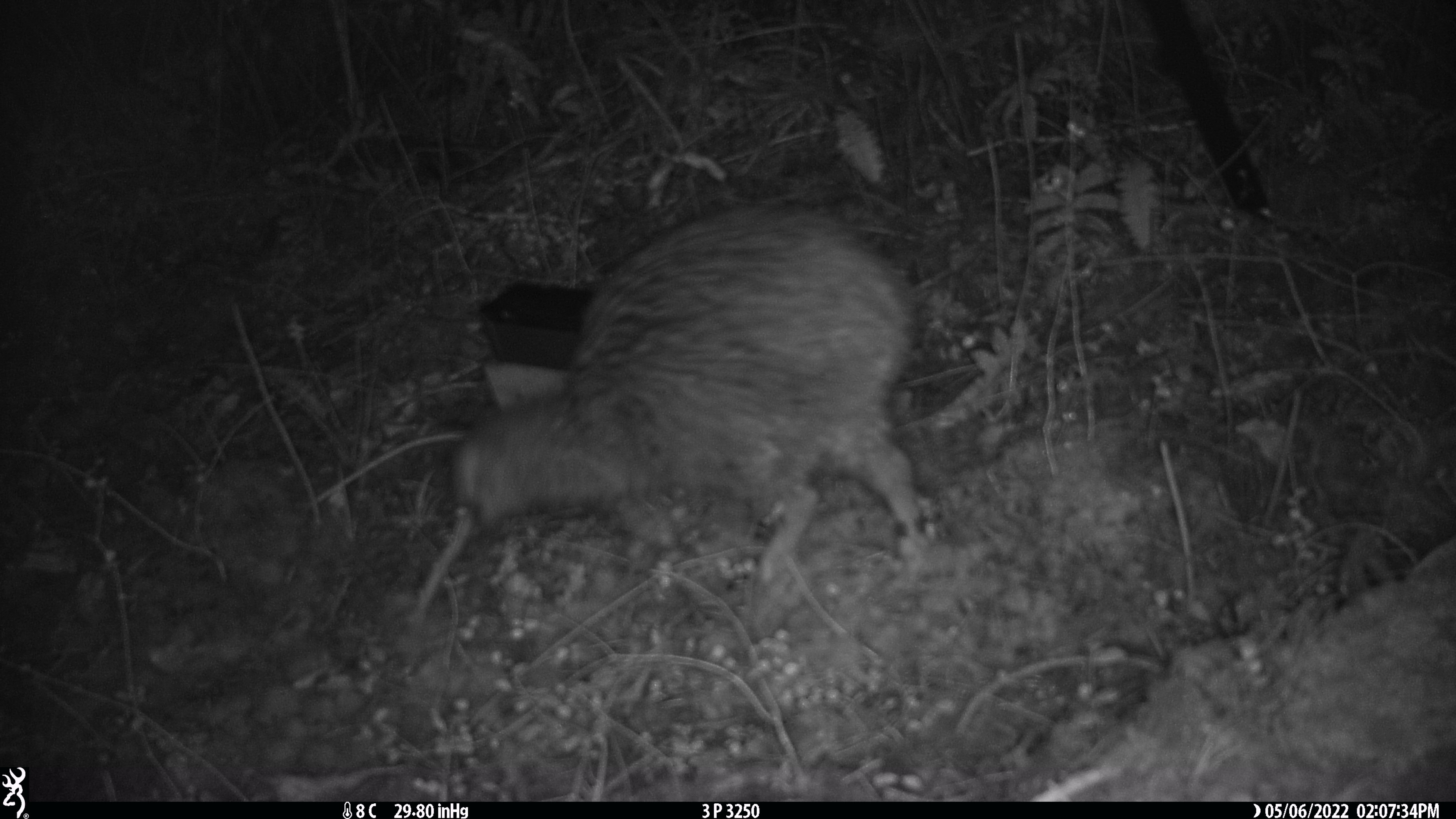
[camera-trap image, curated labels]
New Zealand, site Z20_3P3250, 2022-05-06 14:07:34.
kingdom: Animalia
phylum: Chordata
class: Aves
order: Apterygiformes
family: Apterygidae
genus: Apteryx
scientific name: Apteryx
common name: kiwi